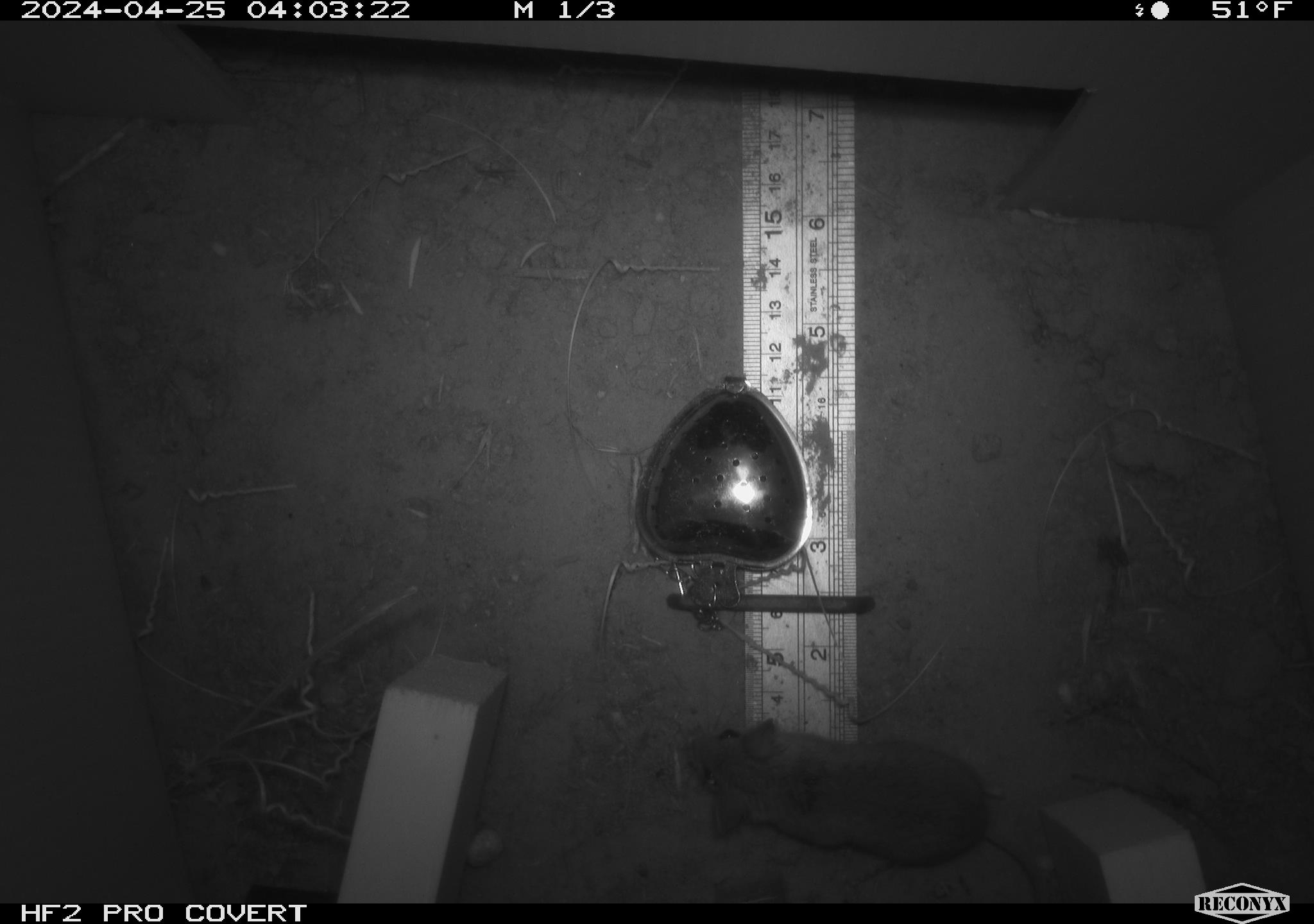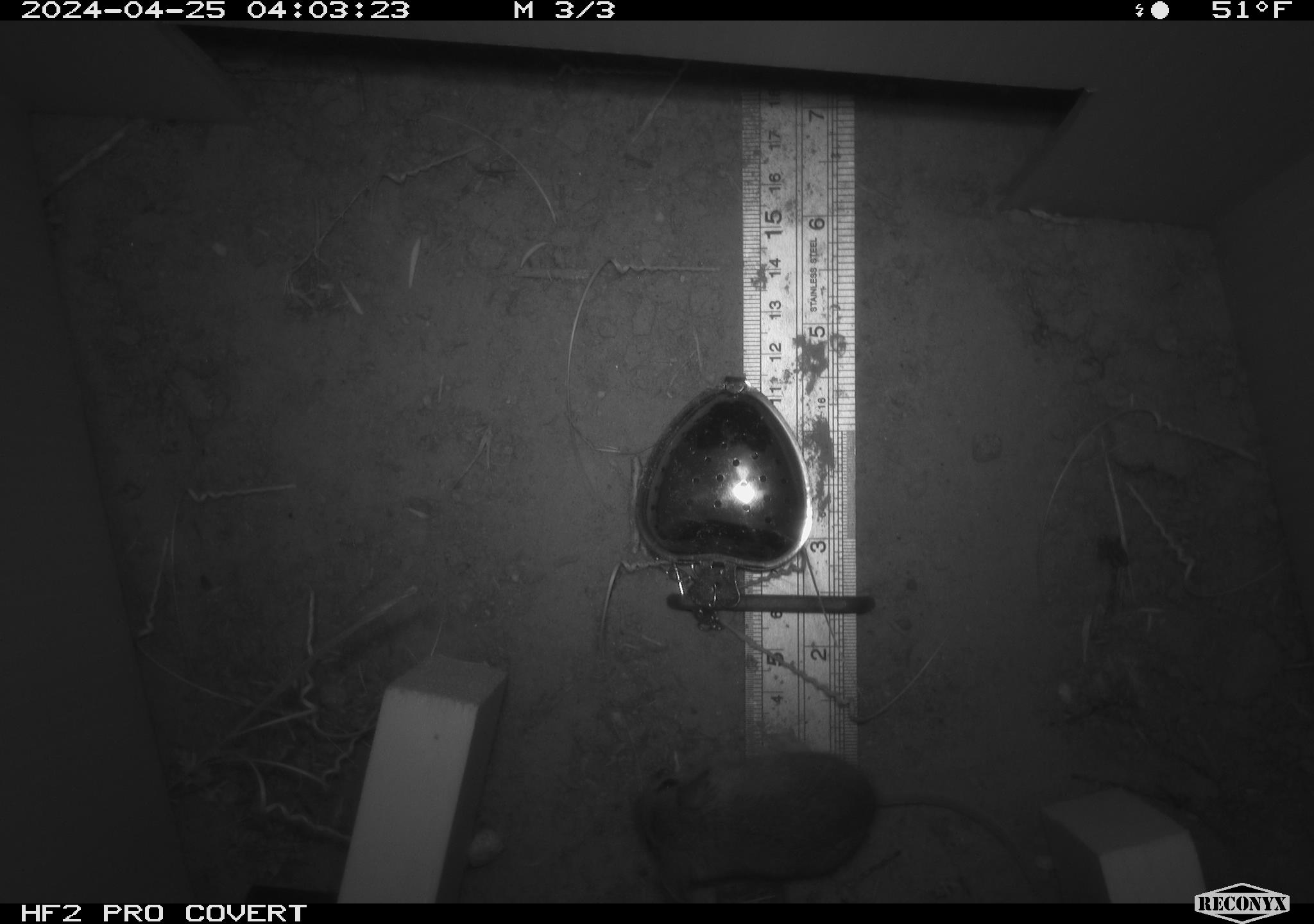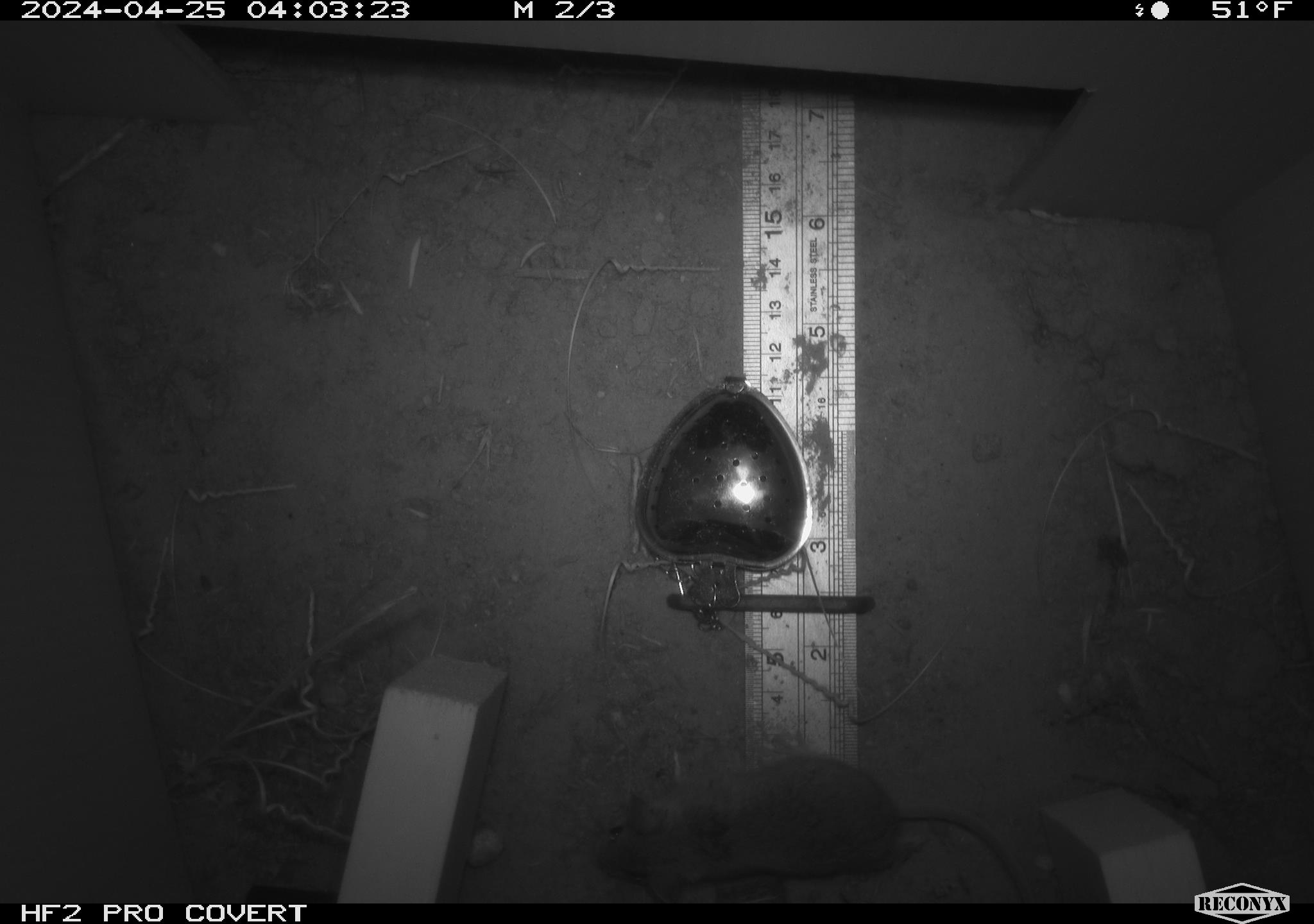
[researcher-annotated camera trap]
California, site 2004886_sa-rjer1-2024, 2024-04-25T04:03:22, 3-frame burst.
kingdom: Animalia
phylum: Chordata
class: Mammalia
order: Rodentia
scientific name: Rodentia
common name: mouse species